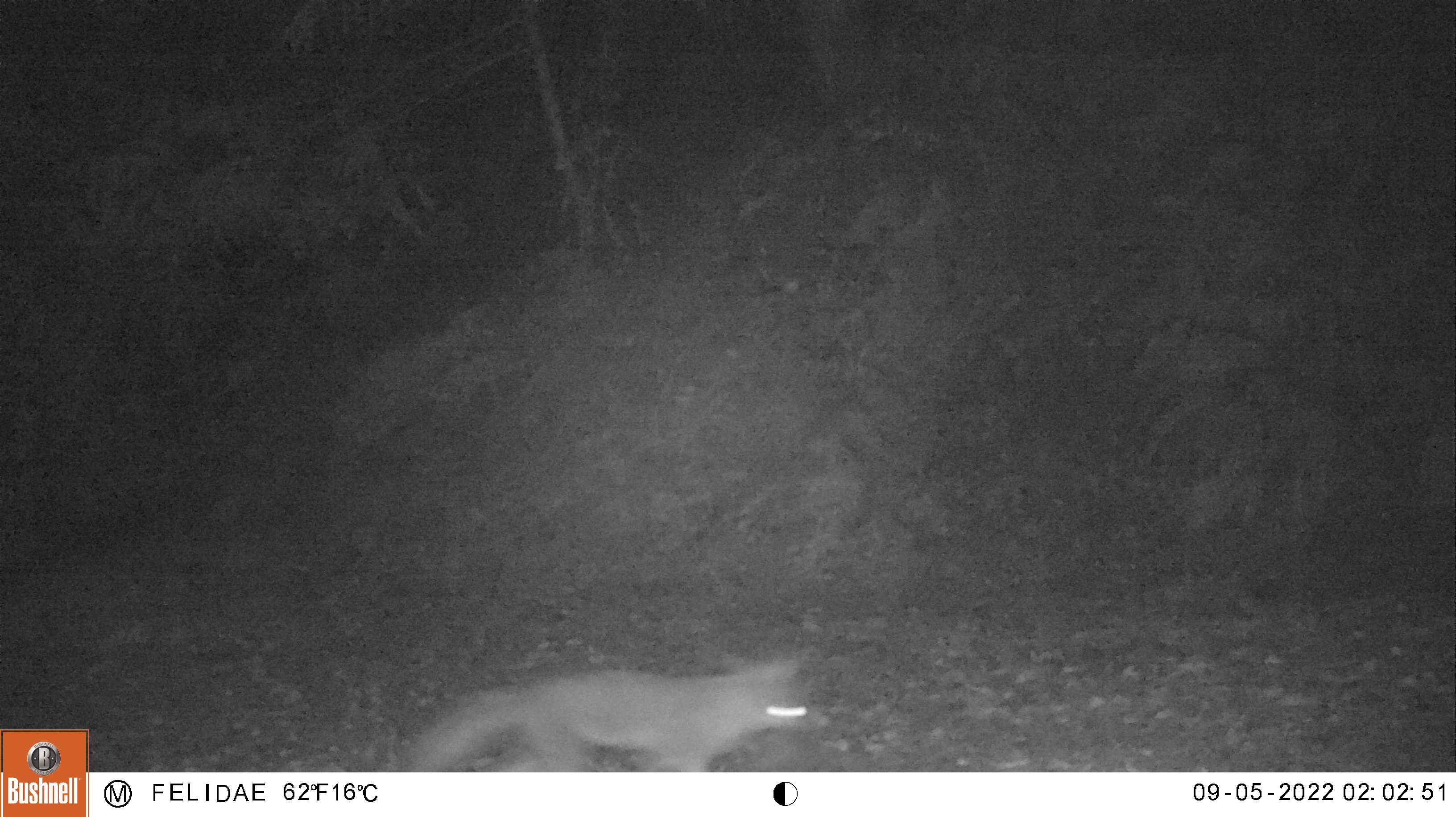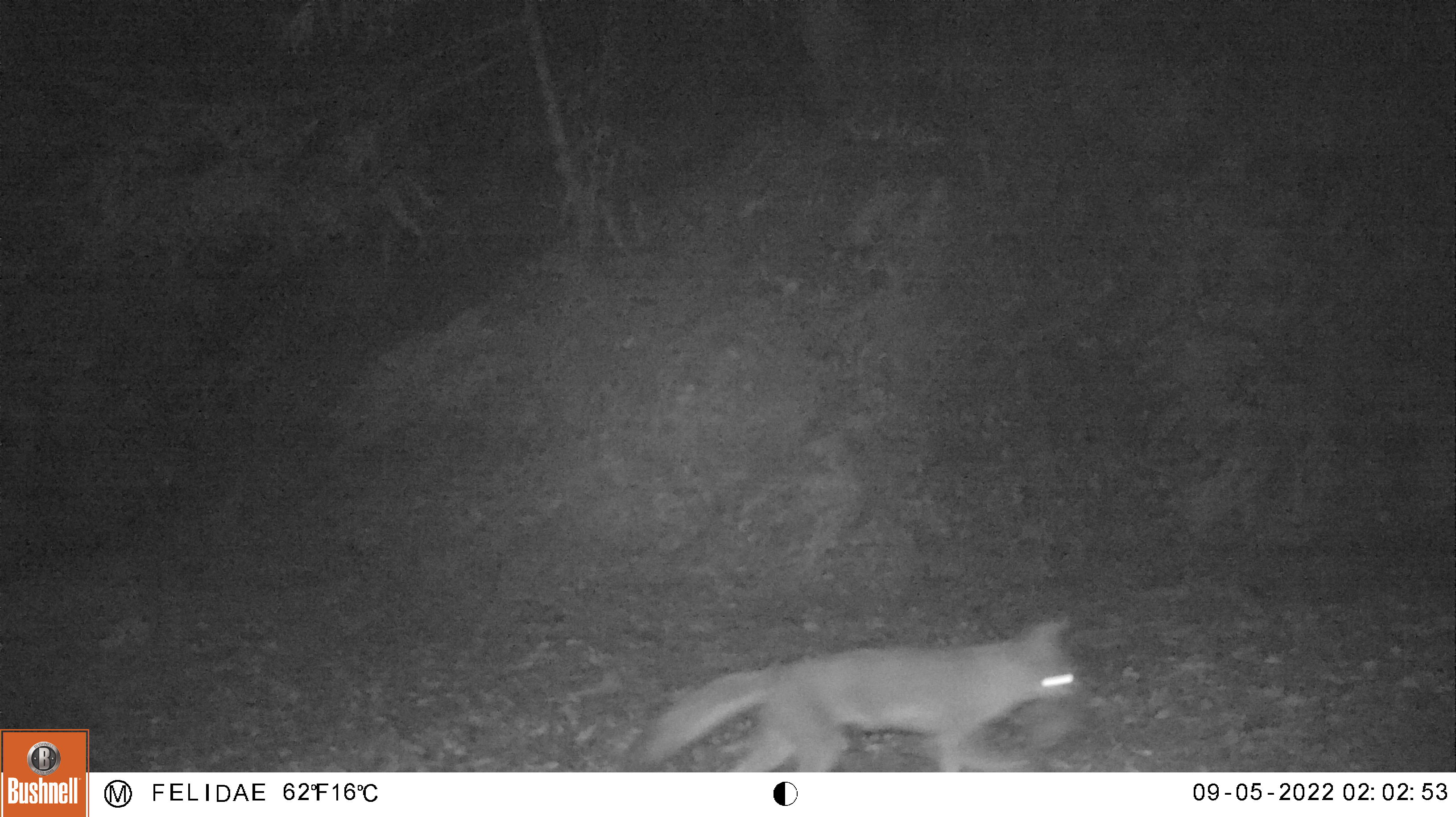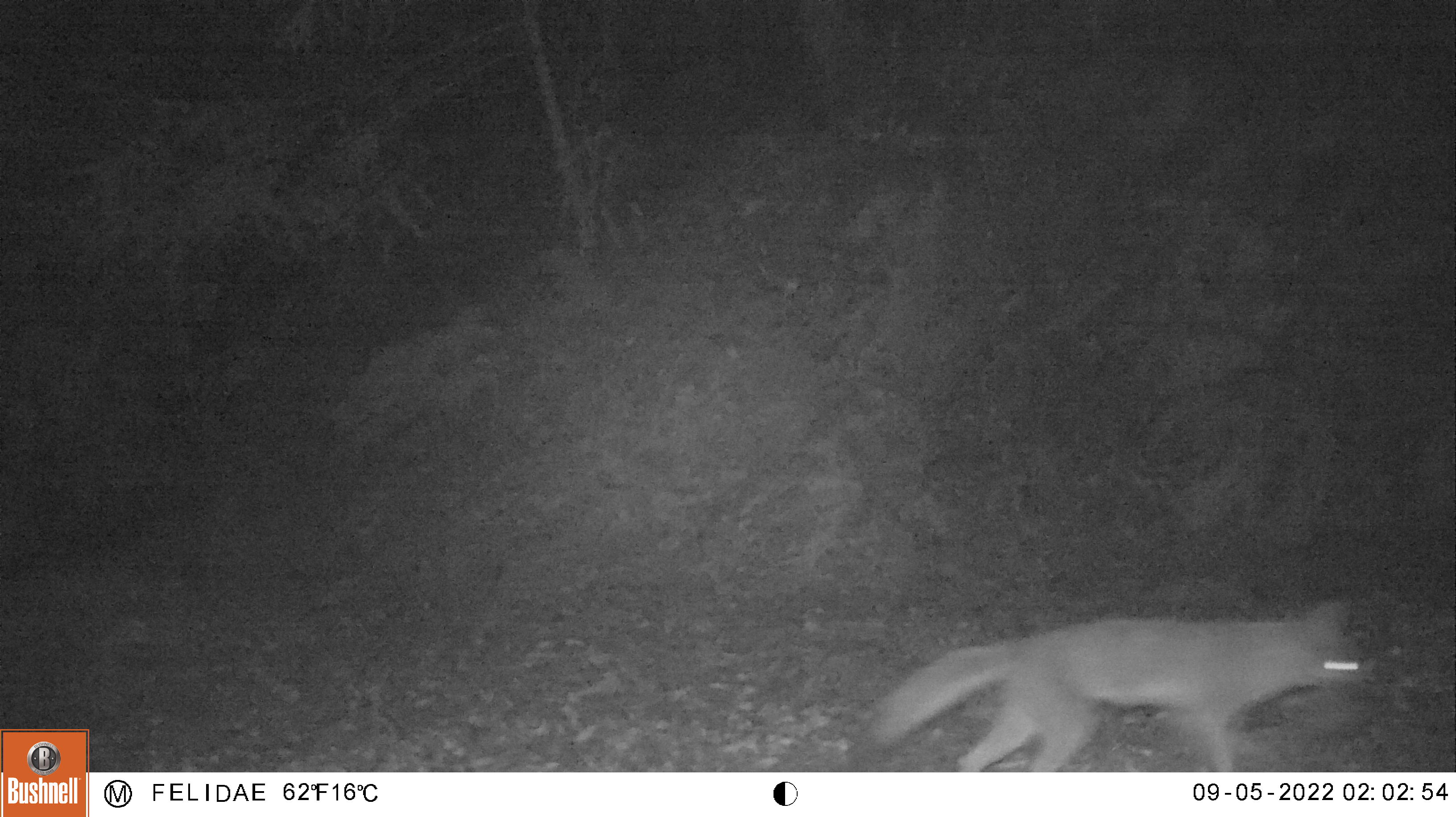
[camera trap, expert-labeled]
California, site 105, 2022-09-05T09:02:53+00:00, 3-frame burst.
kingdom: Animalia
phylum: Chordata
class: Mammalia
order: Carnivora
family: Canidae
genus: Urocyon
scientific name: Urocyon cinereoargenteus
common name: gray fox